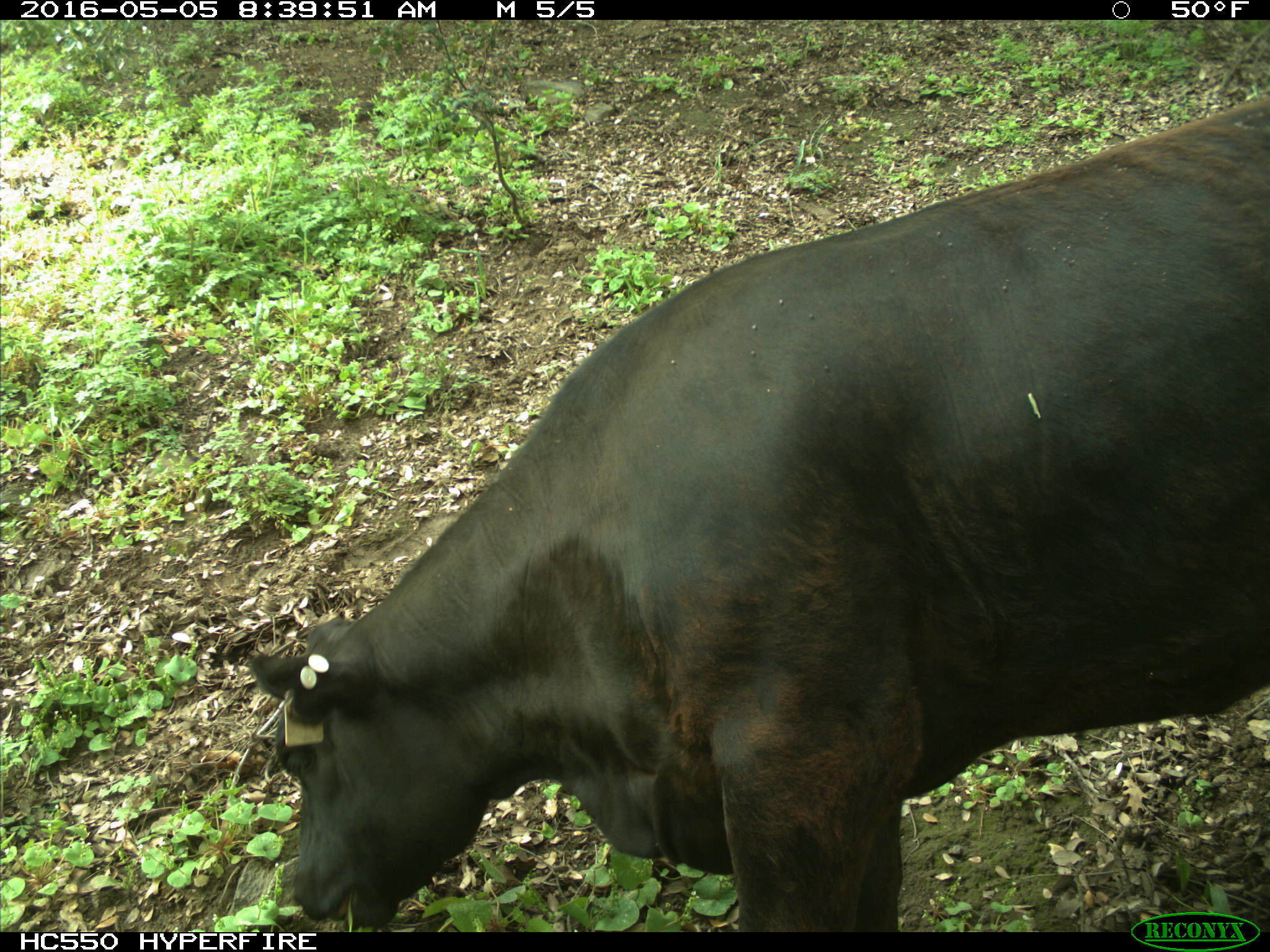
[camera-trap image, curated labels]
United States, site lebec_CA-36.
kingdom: Animalia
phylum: Chordata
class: Mammalia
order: Artiodactyla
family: Bovidae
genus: Bos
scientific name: Bos taurus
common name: domestic cow